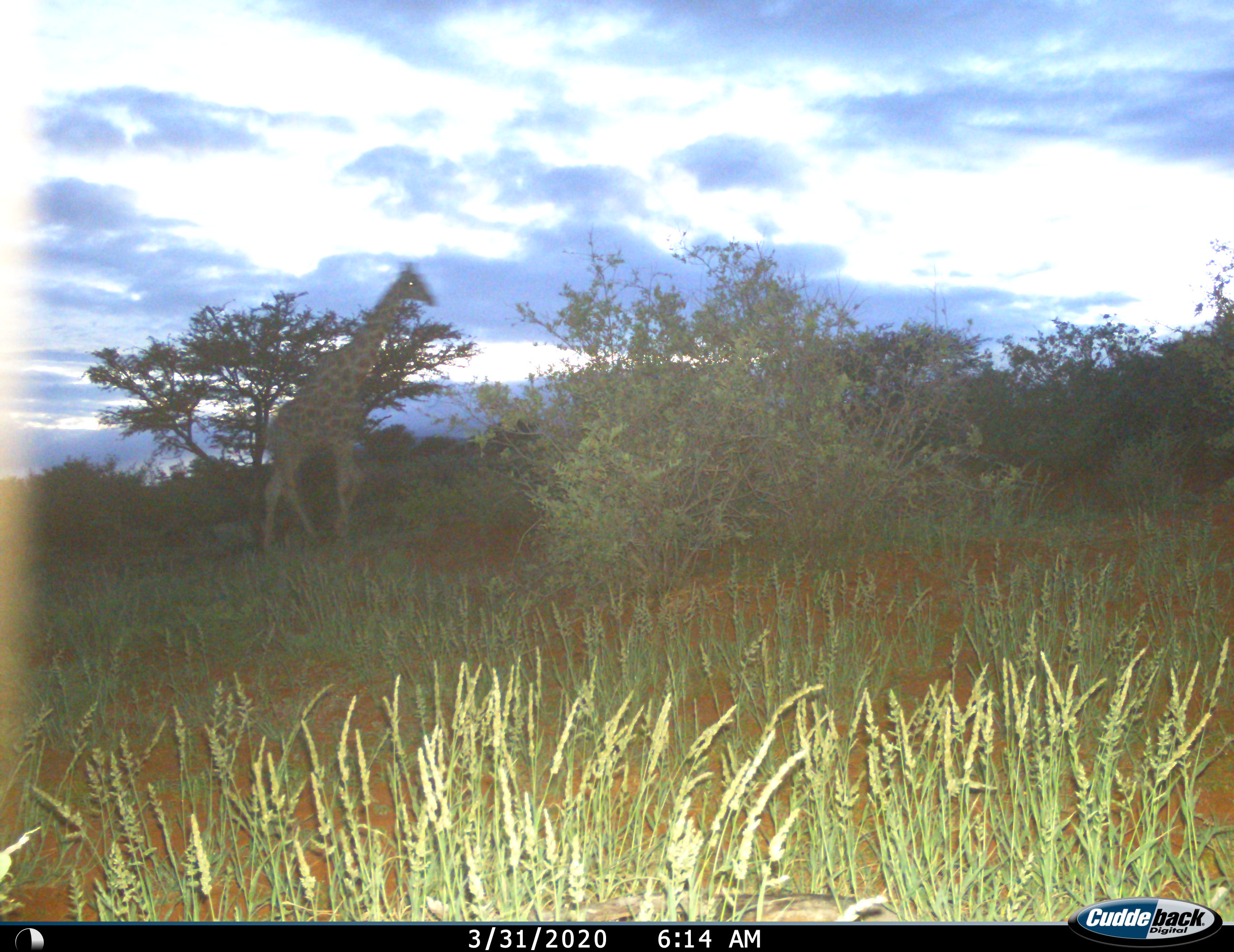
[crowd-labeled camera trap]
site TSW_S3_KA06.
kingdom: Animalia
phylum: Chordata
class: Mammalia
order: Artiodactyla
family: Giraffidae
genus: Giraffa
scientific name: Giraffa camelopardalis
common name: giraffe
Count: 1.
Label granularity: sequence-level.